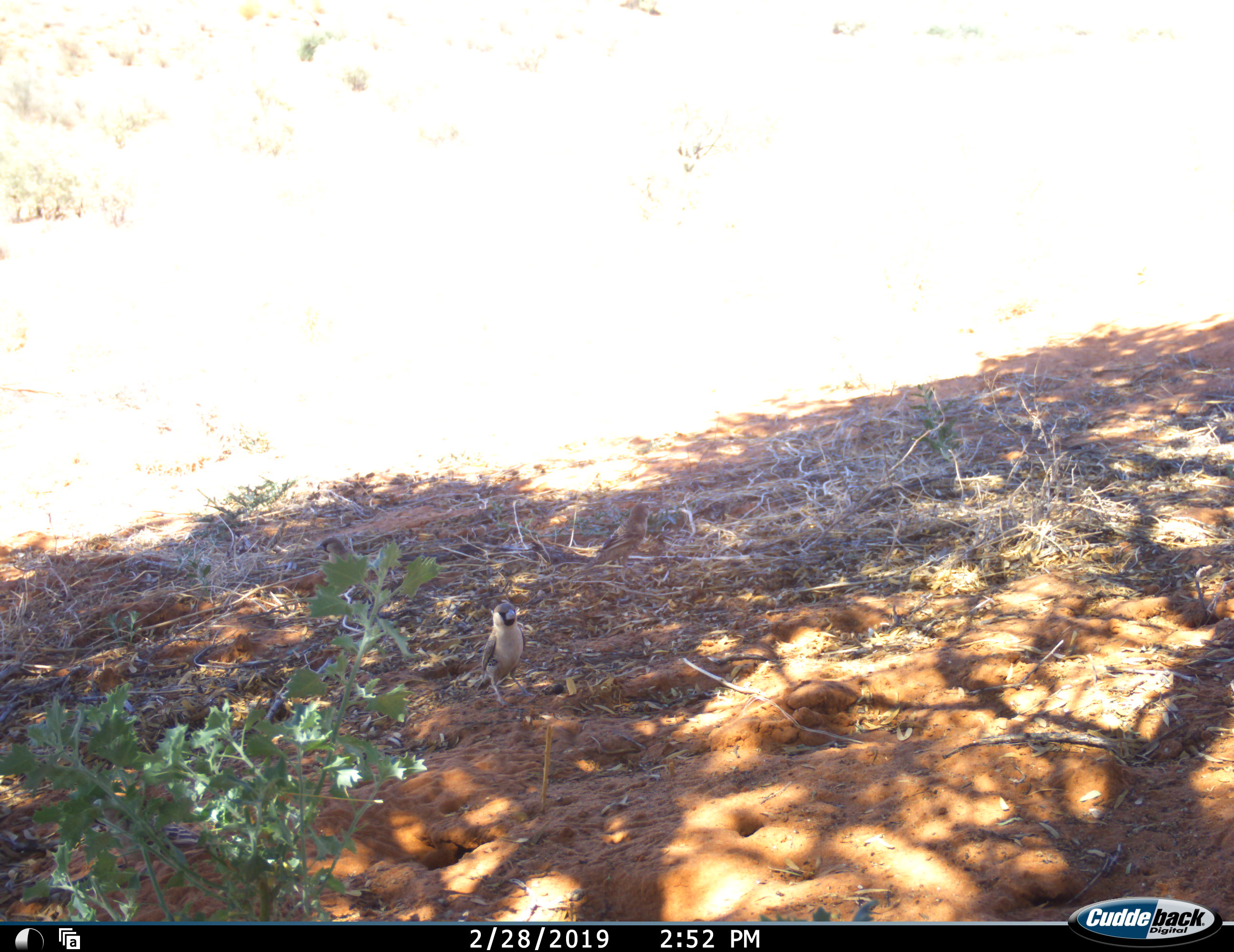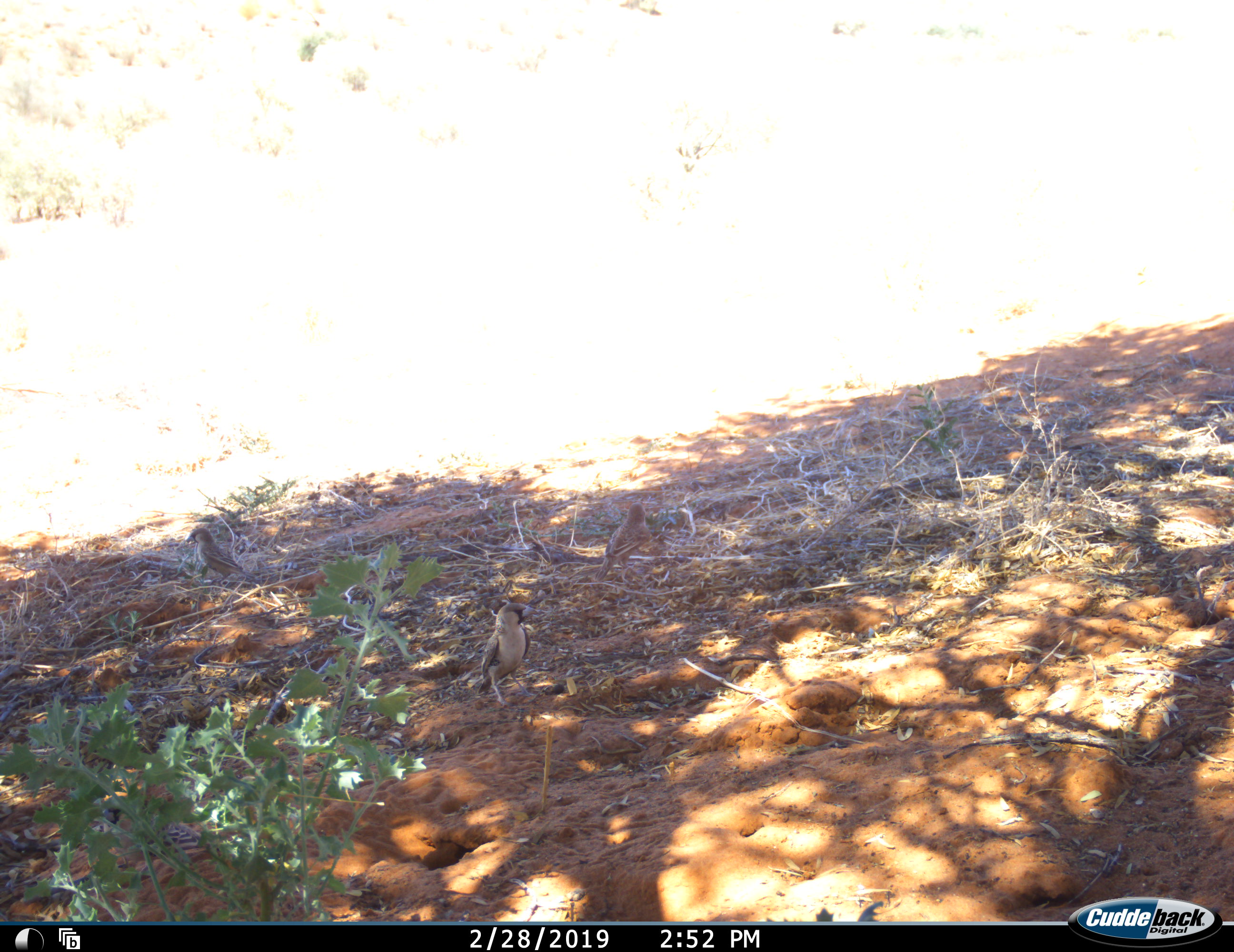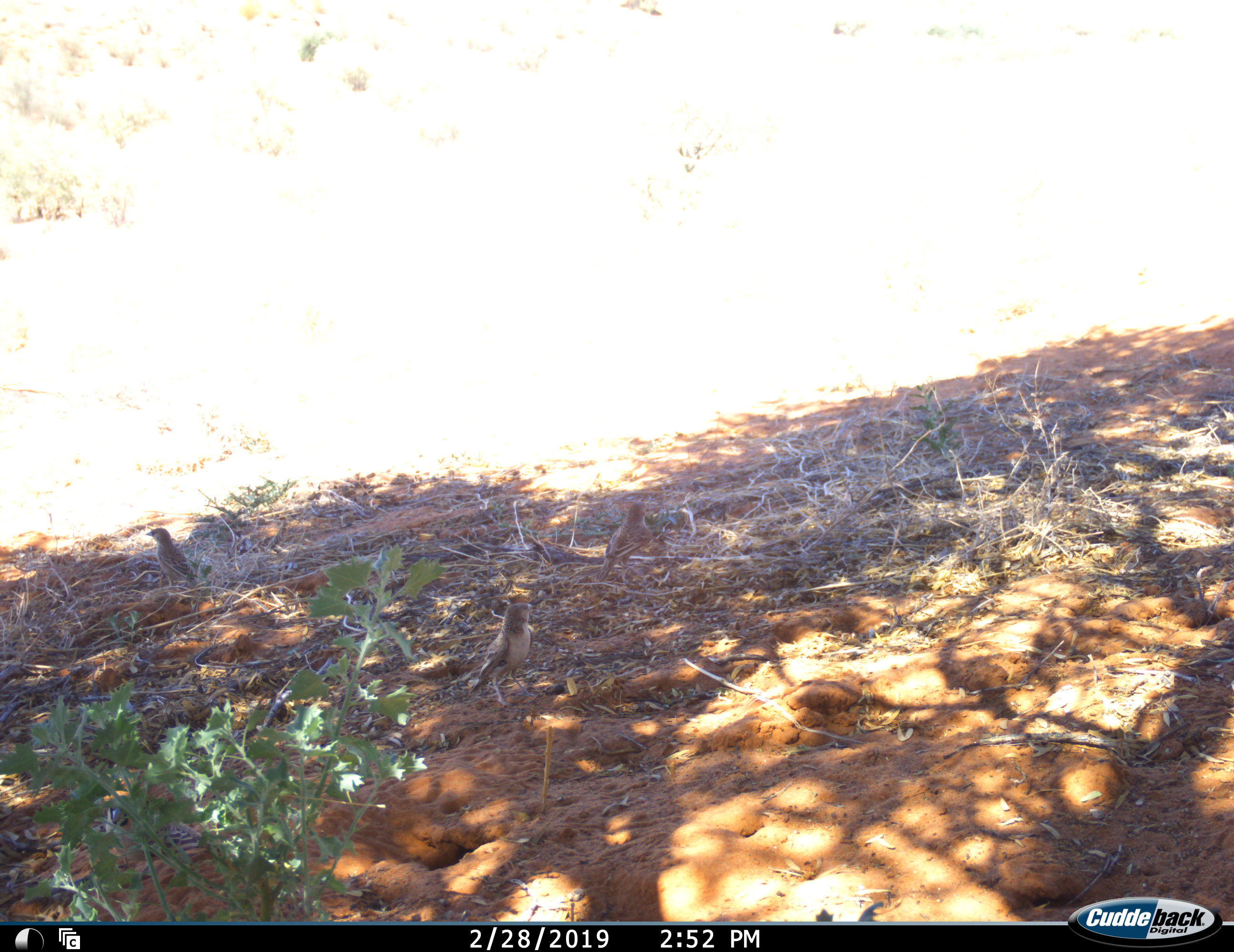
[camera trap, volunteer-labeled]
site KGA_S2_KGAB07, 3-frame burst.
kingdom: Animalia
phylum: Chordata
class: Aves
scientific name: Aves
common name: bird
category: birdother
Birdother (bird) (Aves), count 3. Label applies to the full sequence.